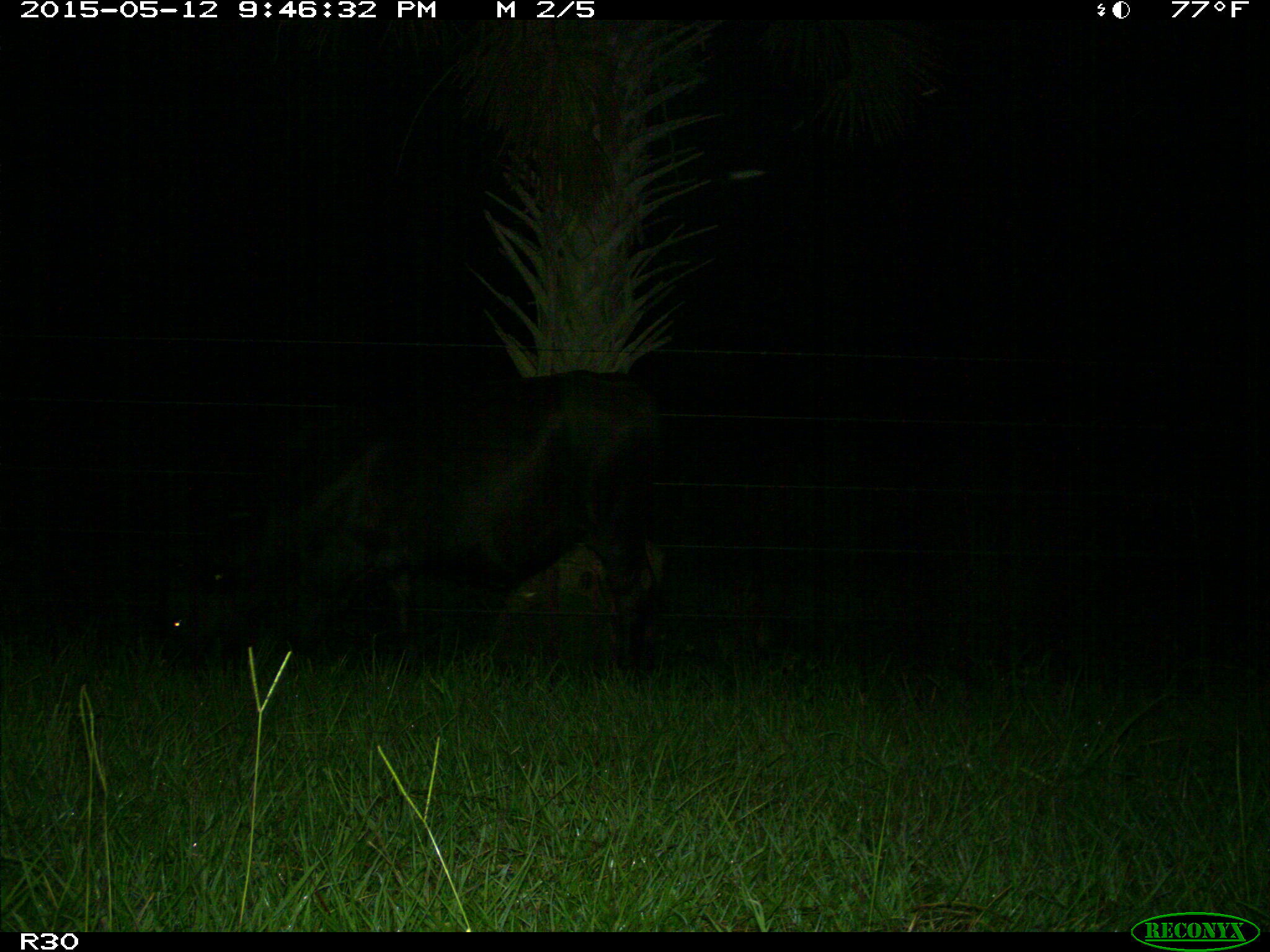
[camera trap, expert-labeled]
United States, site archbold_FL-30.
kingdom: Animalia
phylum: Chordata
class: Mammalia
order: Artiodactyla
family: Bovidae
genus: Bos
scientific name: Bos taurus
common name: domestic cow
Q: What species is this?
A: Bos taurus (domestic cow).